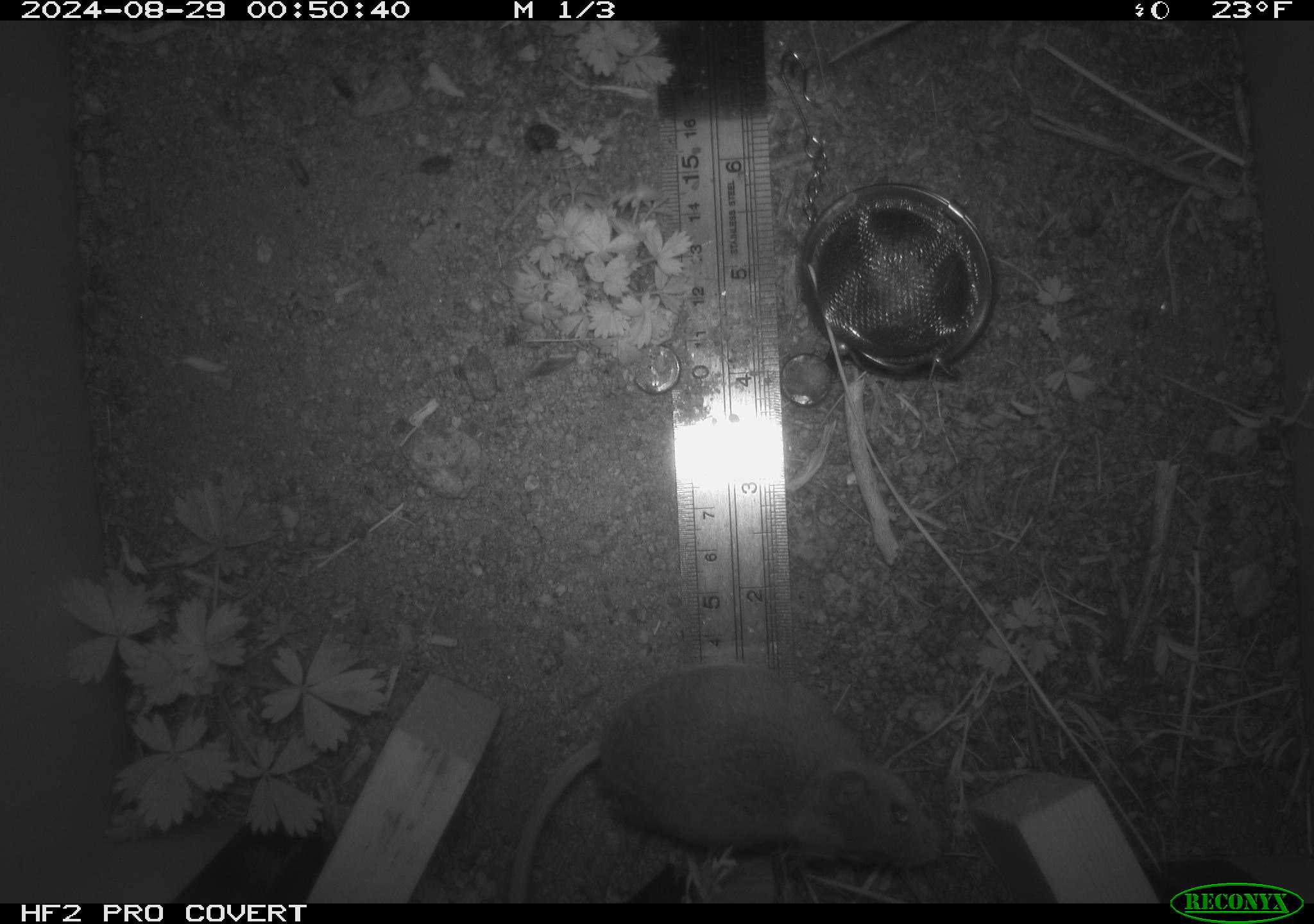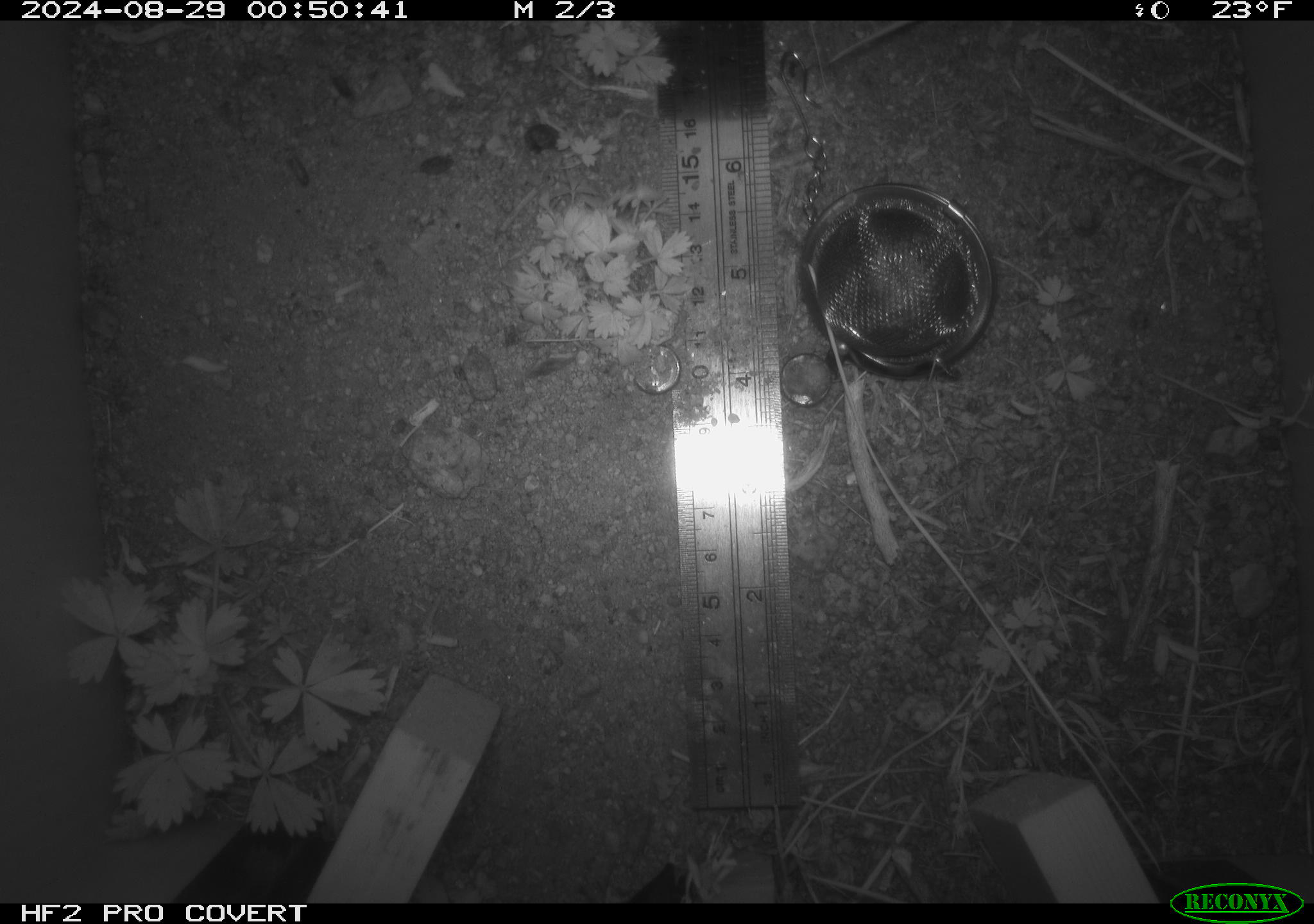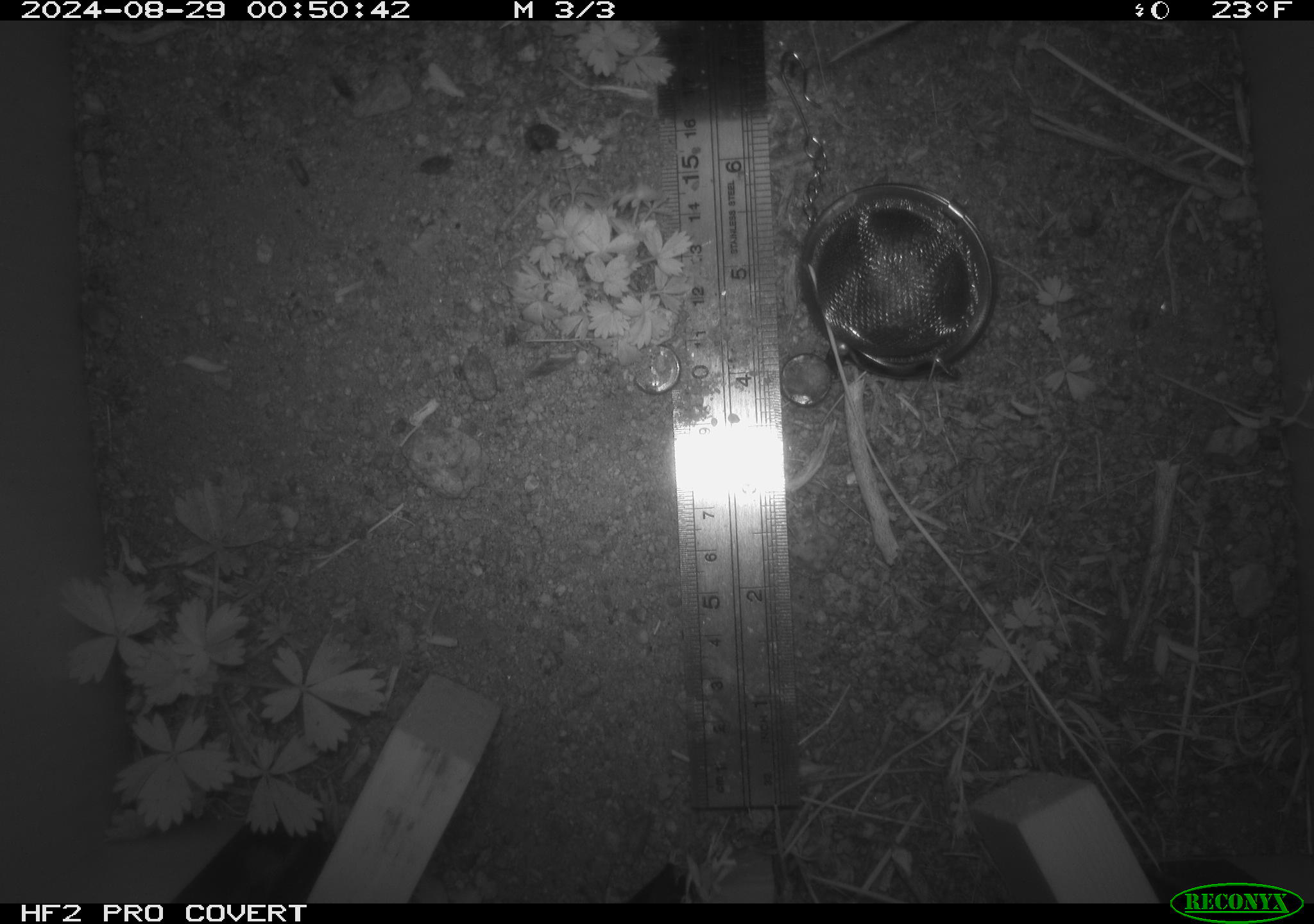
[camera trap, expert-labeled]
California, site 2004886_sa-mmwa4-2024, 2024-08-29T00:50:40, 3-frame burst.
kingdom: Animalia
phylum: Chordata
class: Mammalia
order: Rodentia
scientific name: Rodentia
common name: mouse species